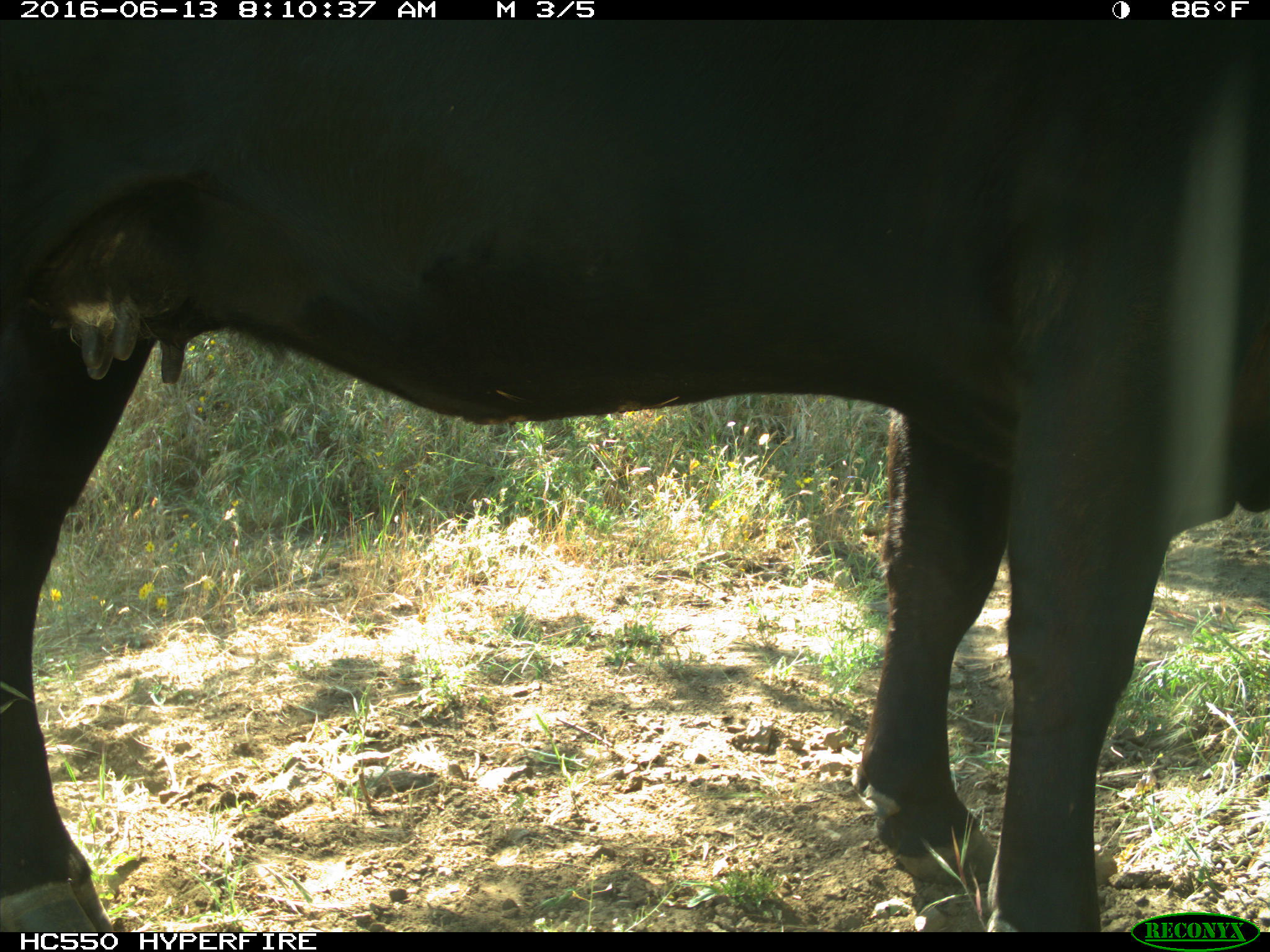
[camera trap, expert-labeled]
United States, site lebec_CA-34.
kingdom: Animalia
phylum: Chordata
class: Mammalia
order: Artiodactyla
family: Bovidae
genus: Bos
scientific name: Bos taurus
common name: domestic cow